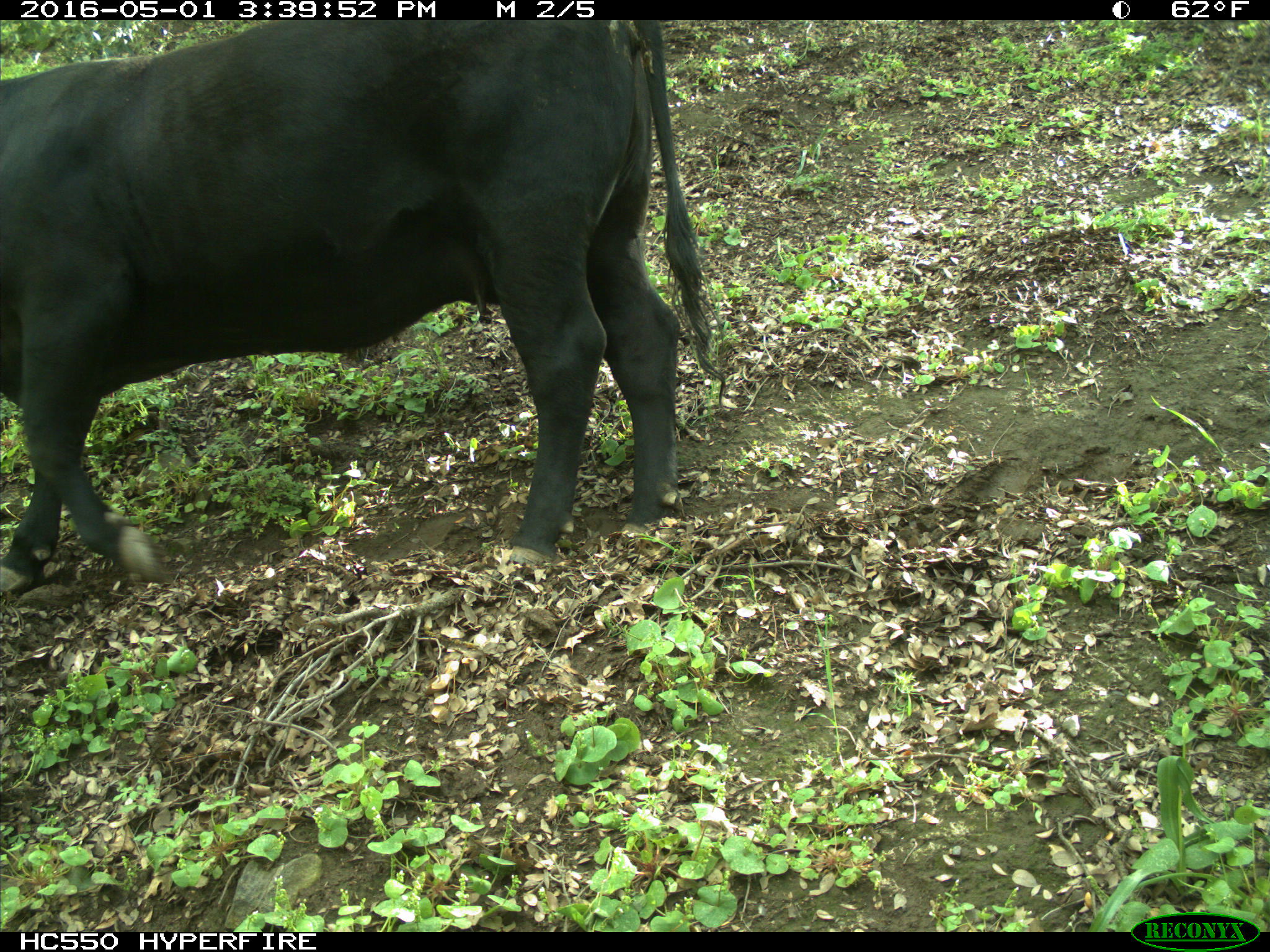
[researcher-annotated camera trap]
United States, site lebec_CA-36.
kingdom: Animalia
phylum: Chordata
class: Mammalia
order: Artiodactyla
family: Bovidae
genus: Bos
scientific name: Bos taurus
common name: domestic cow